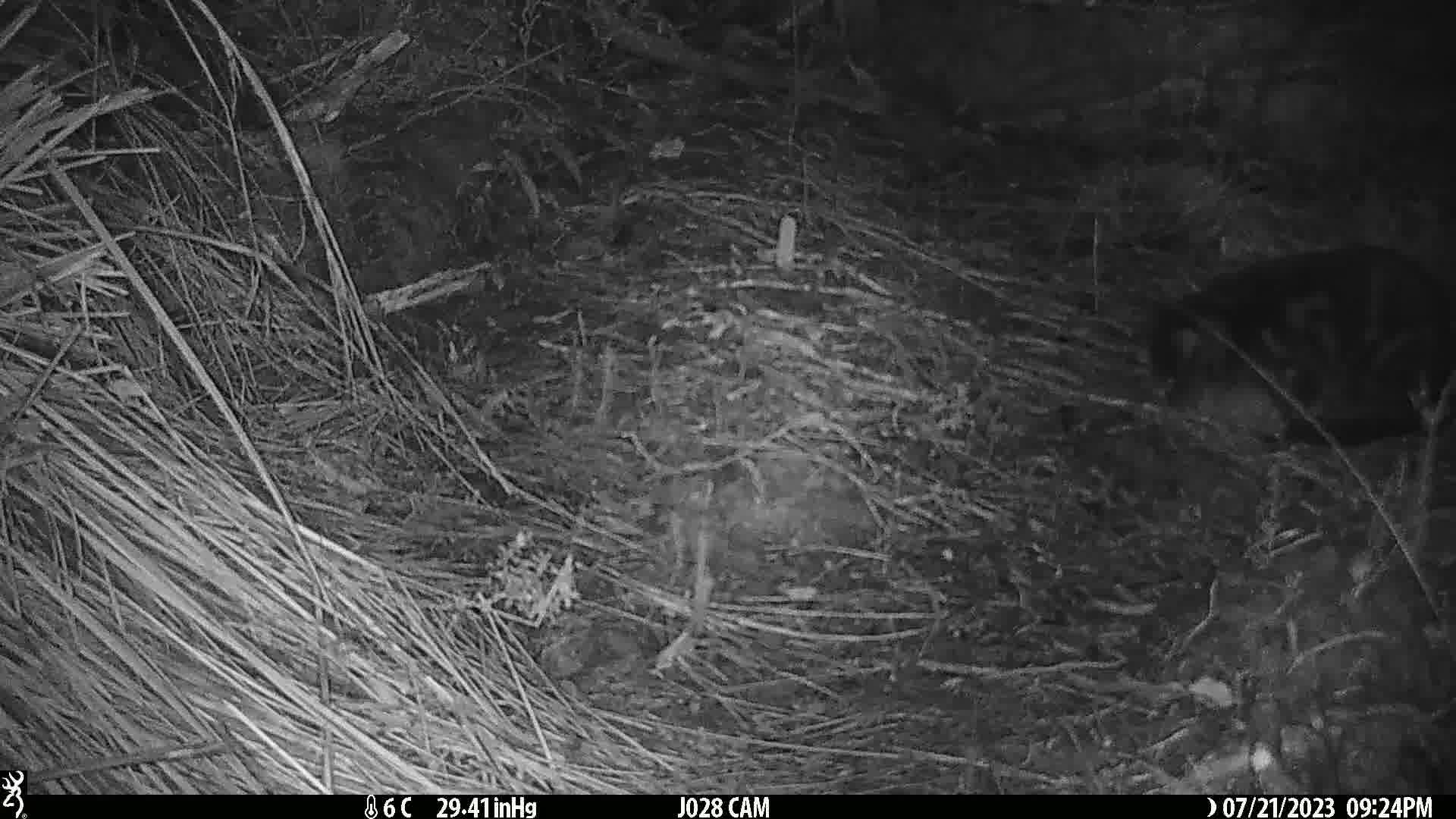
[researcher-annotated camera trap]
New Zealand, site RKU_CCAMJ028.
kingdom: Animalia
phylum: Chordata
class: Mammalia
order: Carnivora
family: Felidae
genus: Felis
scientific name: Felis catus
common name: domestic cat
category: cat